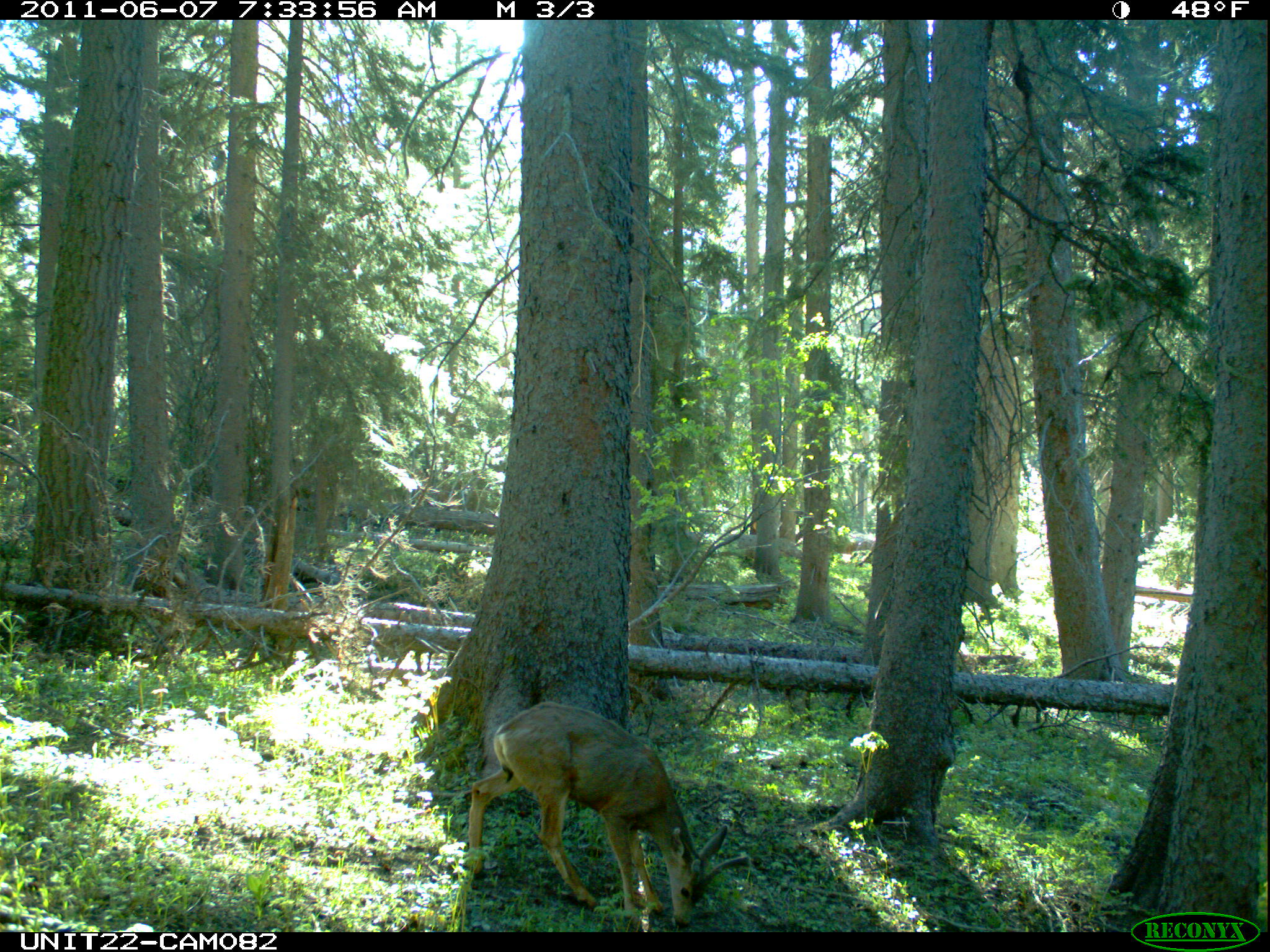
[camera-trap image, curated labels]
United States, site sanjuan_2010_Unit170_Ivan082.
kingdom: Animalia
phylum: Chordata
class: Mammalia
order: Artiodactyla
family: Cervidae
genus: Odocoileus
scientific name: Odocoileus hemionus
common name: mule deer